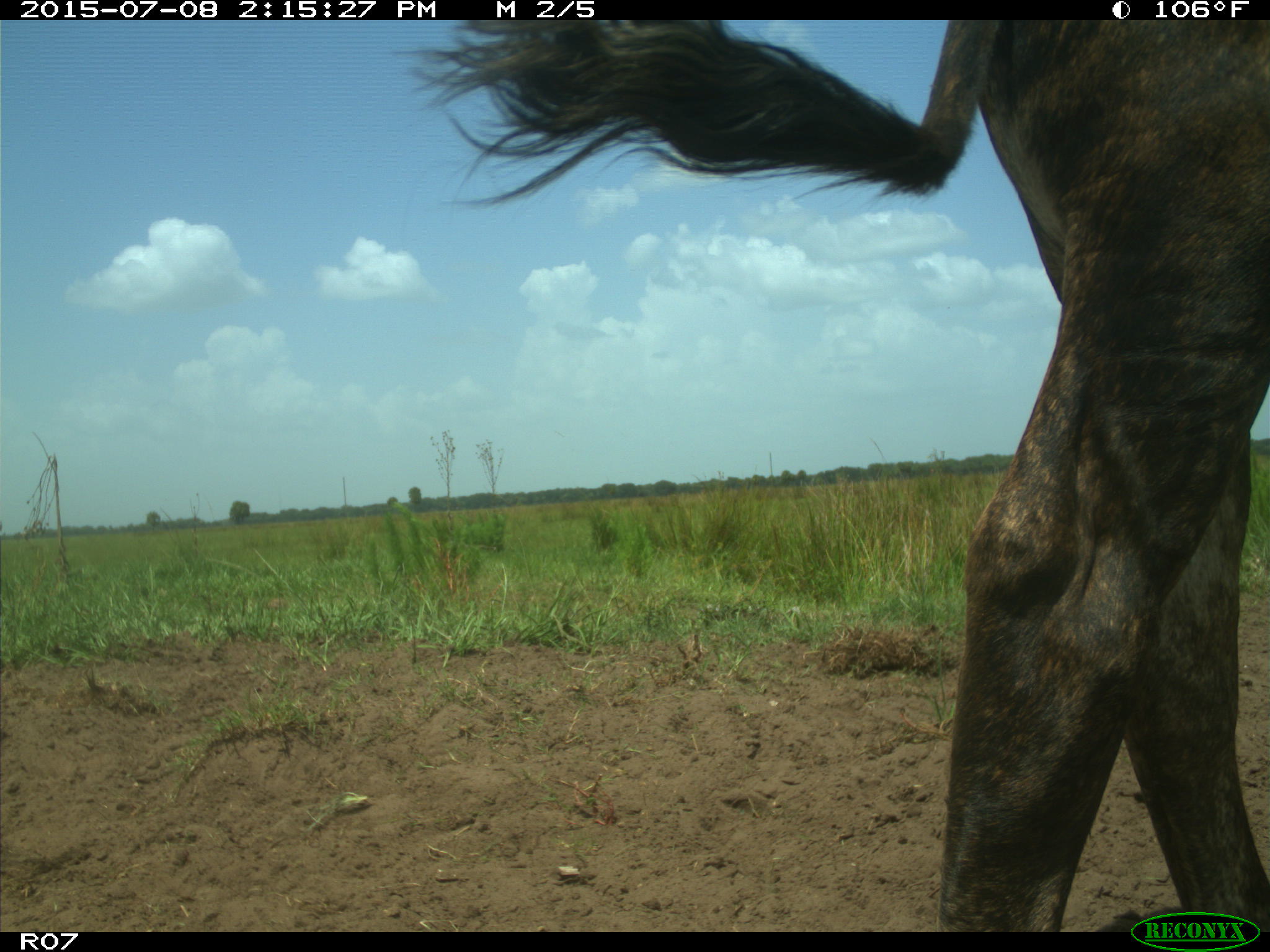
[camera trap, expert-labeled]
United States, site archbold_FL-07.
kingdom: Animalia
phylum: Chordata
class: Mammalia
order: Artiodactyla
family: Bovidae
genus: Bos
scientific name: Bos taurus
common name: domestic cow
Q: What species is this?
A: Bos taurus (domestic cow).